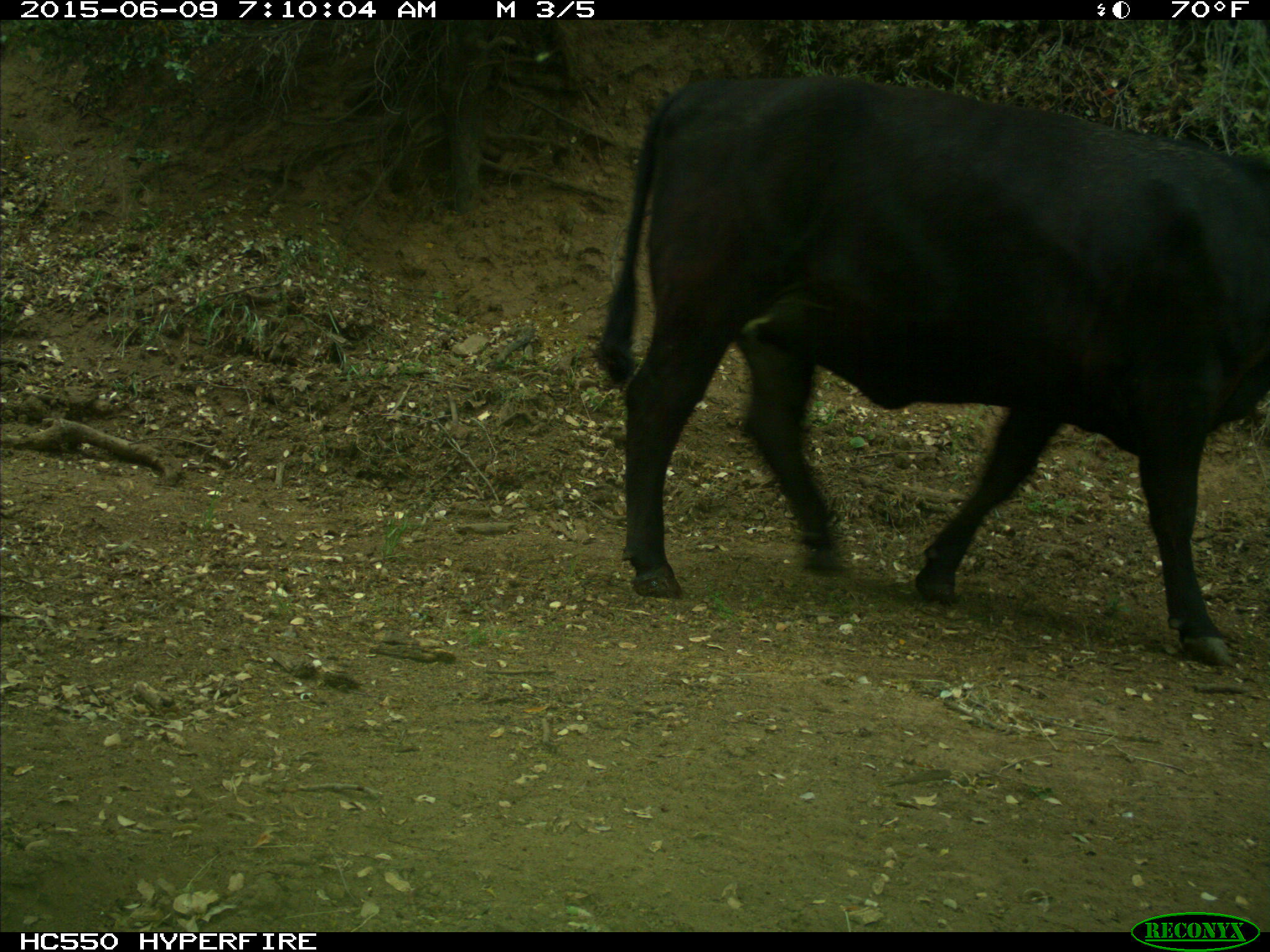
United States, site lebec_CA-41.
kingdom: Animalia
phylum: Chordata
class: Mammalia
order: Artiodactyla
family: Bovidae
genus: Bos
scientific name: Bos taurus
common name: domestic cow